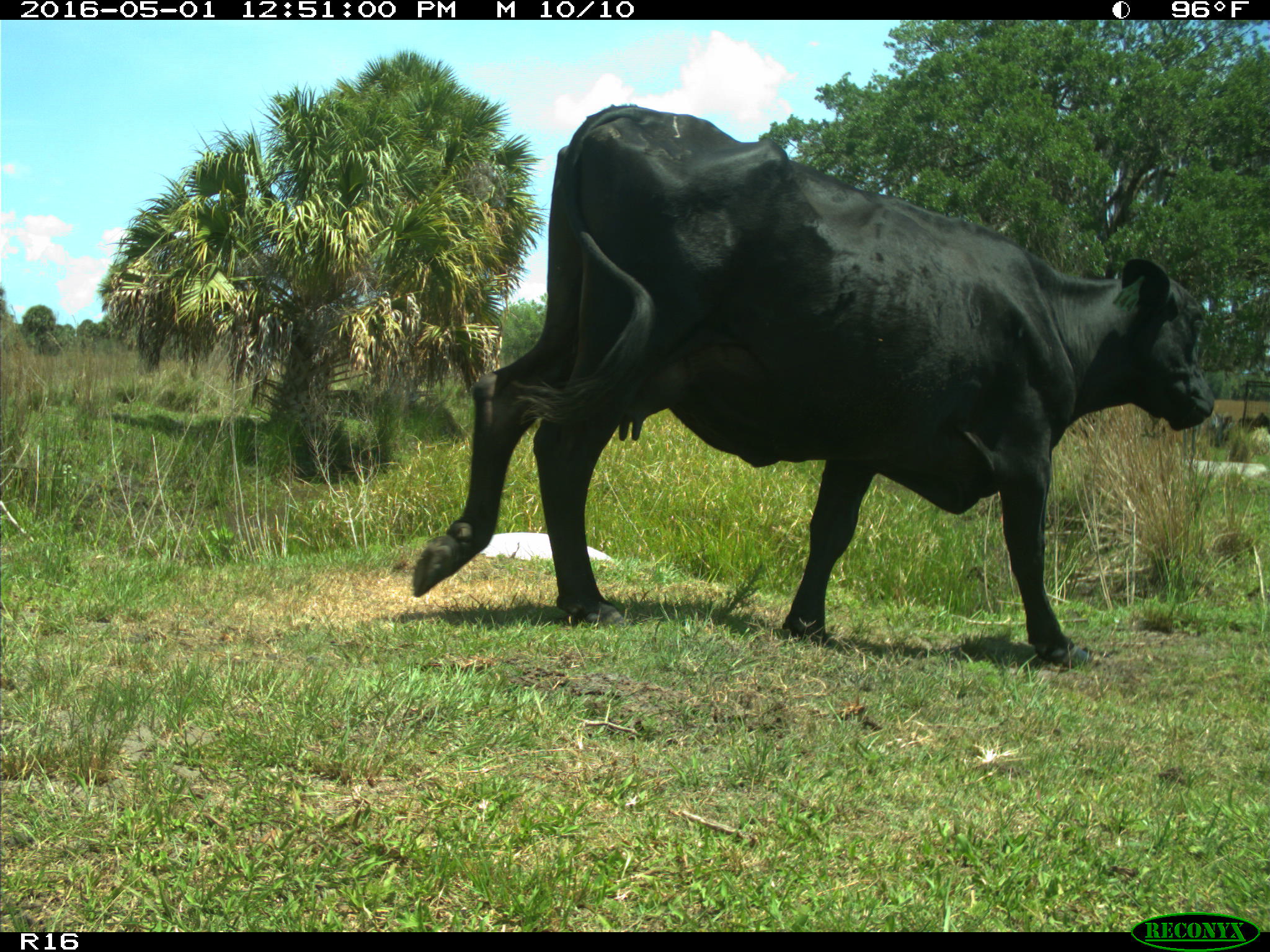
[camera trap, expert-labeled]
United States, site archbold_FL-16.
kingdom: Animalia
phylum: Chordata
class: Mammalia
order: Artiodactyla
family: Bovidae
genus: Bos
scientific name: Bos taurus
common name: domestic cow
Bos taurus (domestic cow).